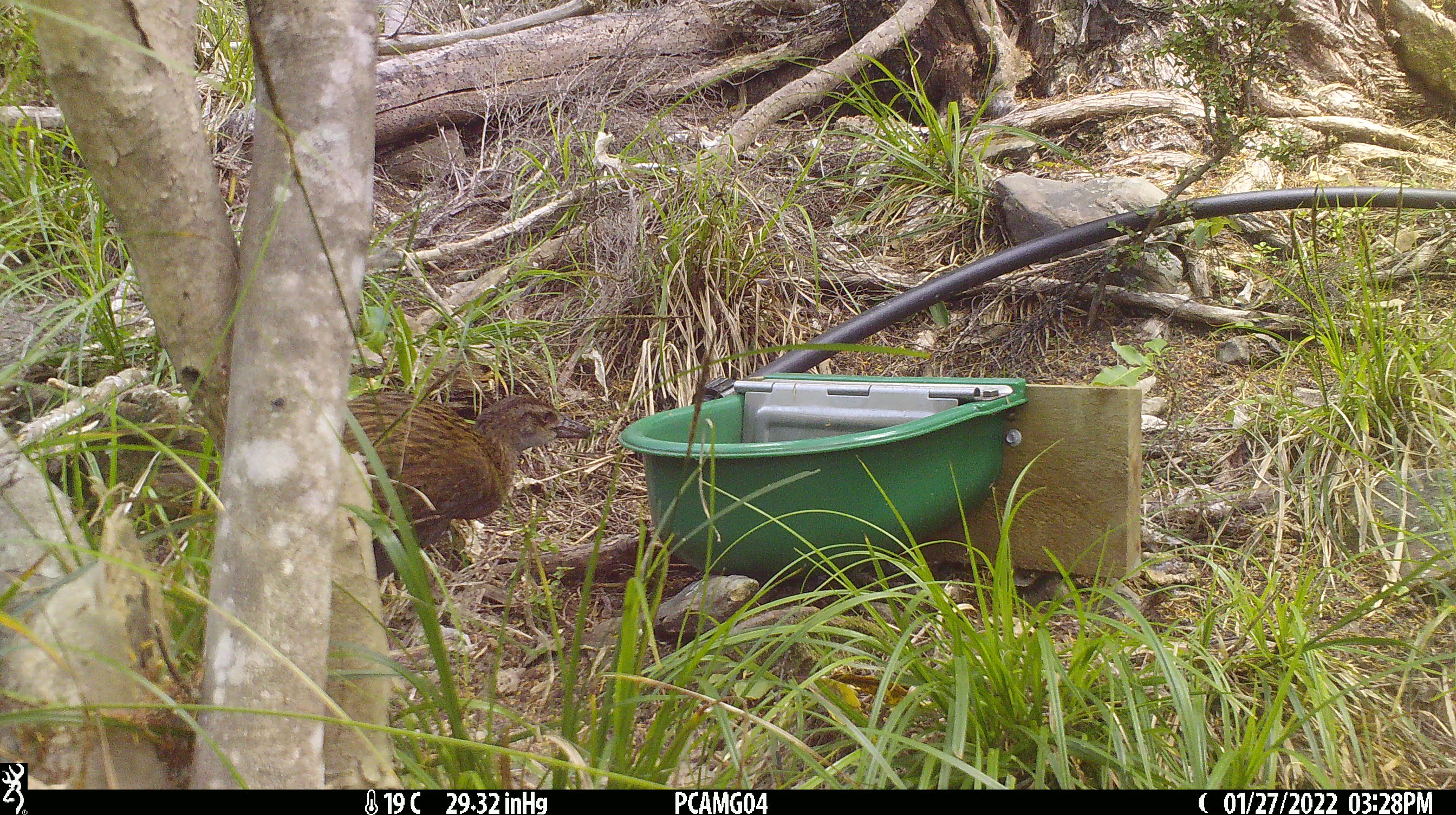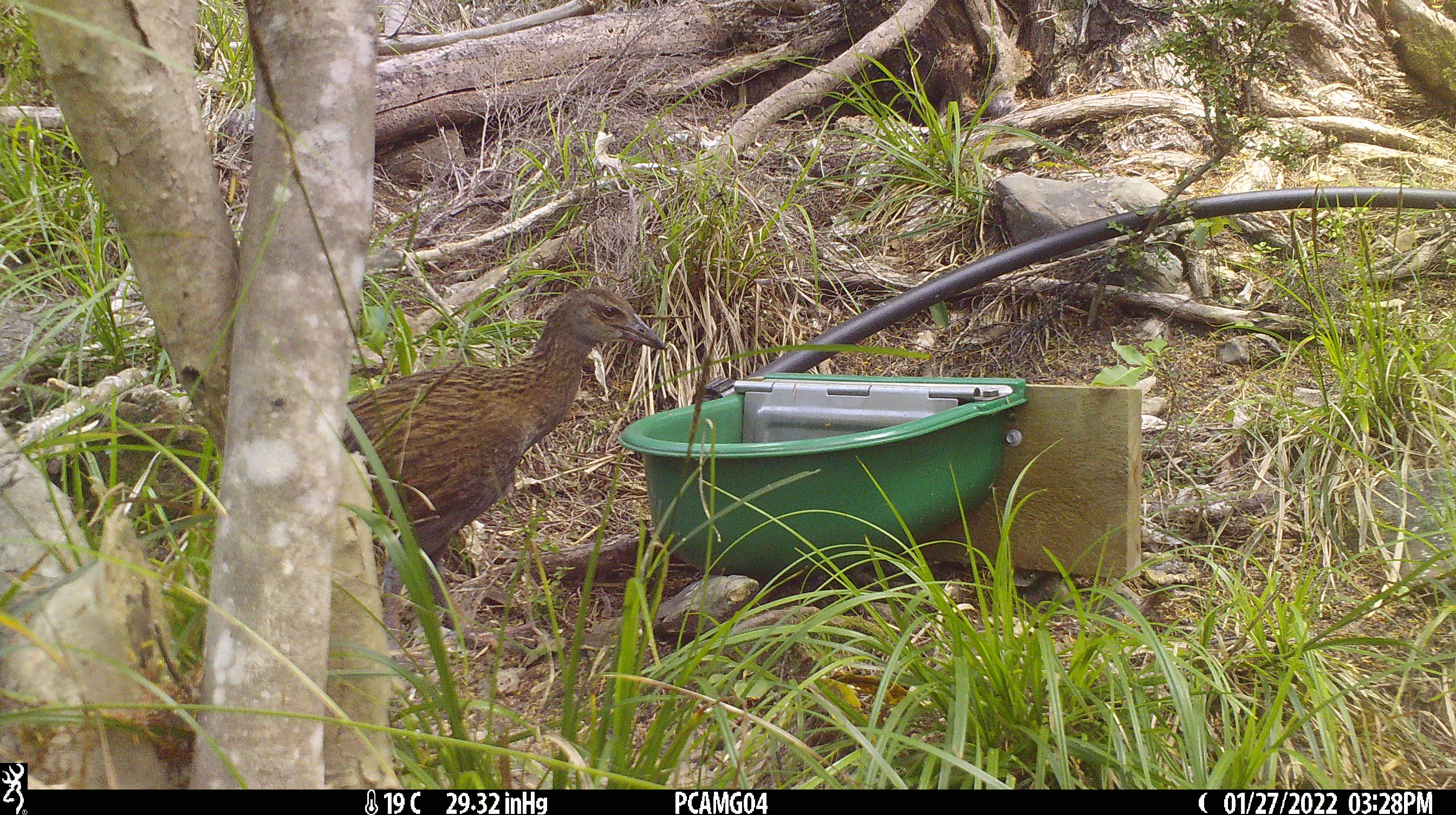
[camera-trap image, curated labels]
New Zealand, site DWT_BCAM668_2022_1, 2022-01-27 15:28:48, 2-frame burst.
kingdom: Animalia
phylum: Chordata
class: Aves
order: Gruiformes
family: Rallidae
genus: Gallirallus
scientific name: Gallirallus australis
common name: weka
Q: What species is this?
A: Weka (Gallirallus australis).